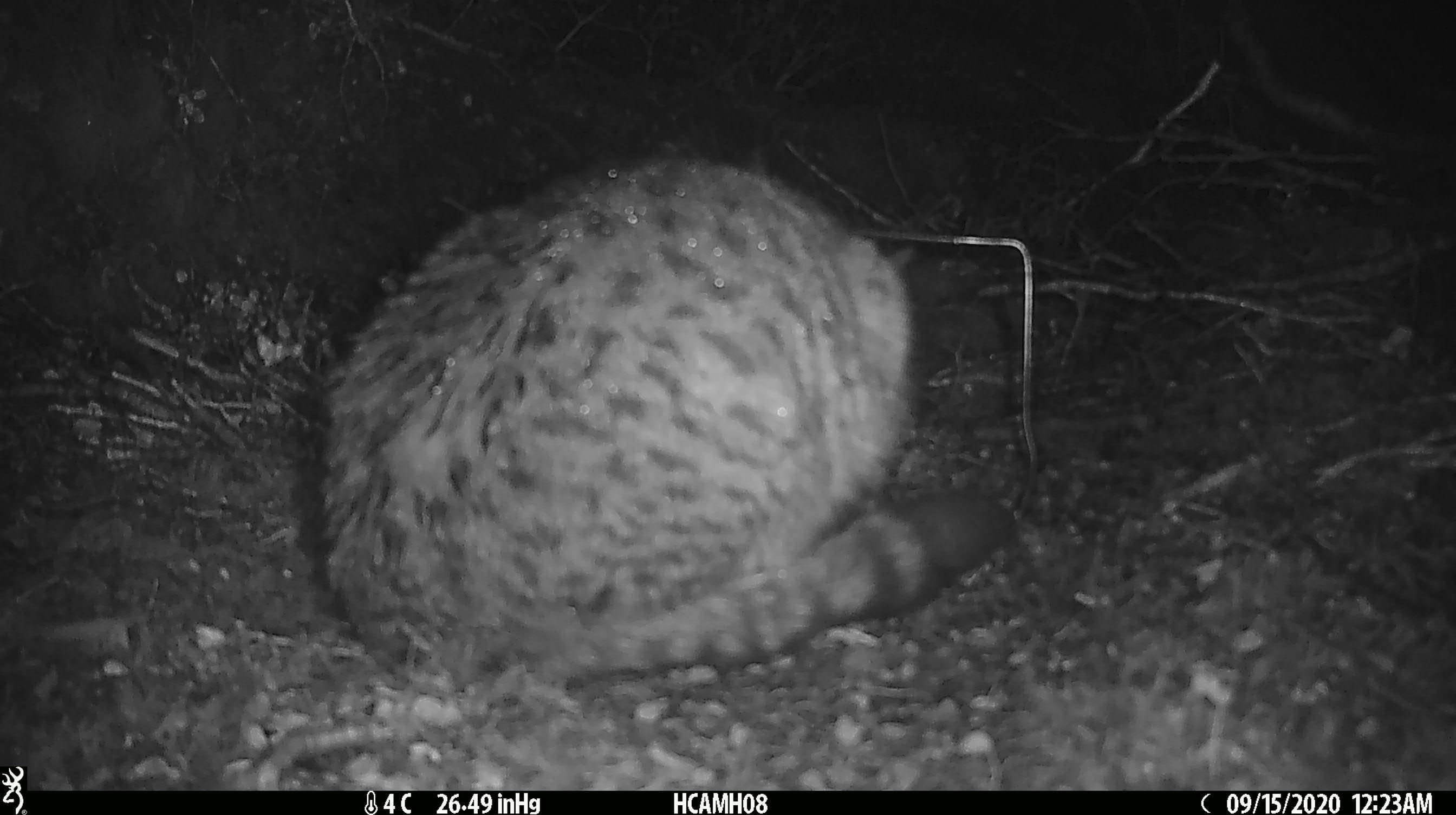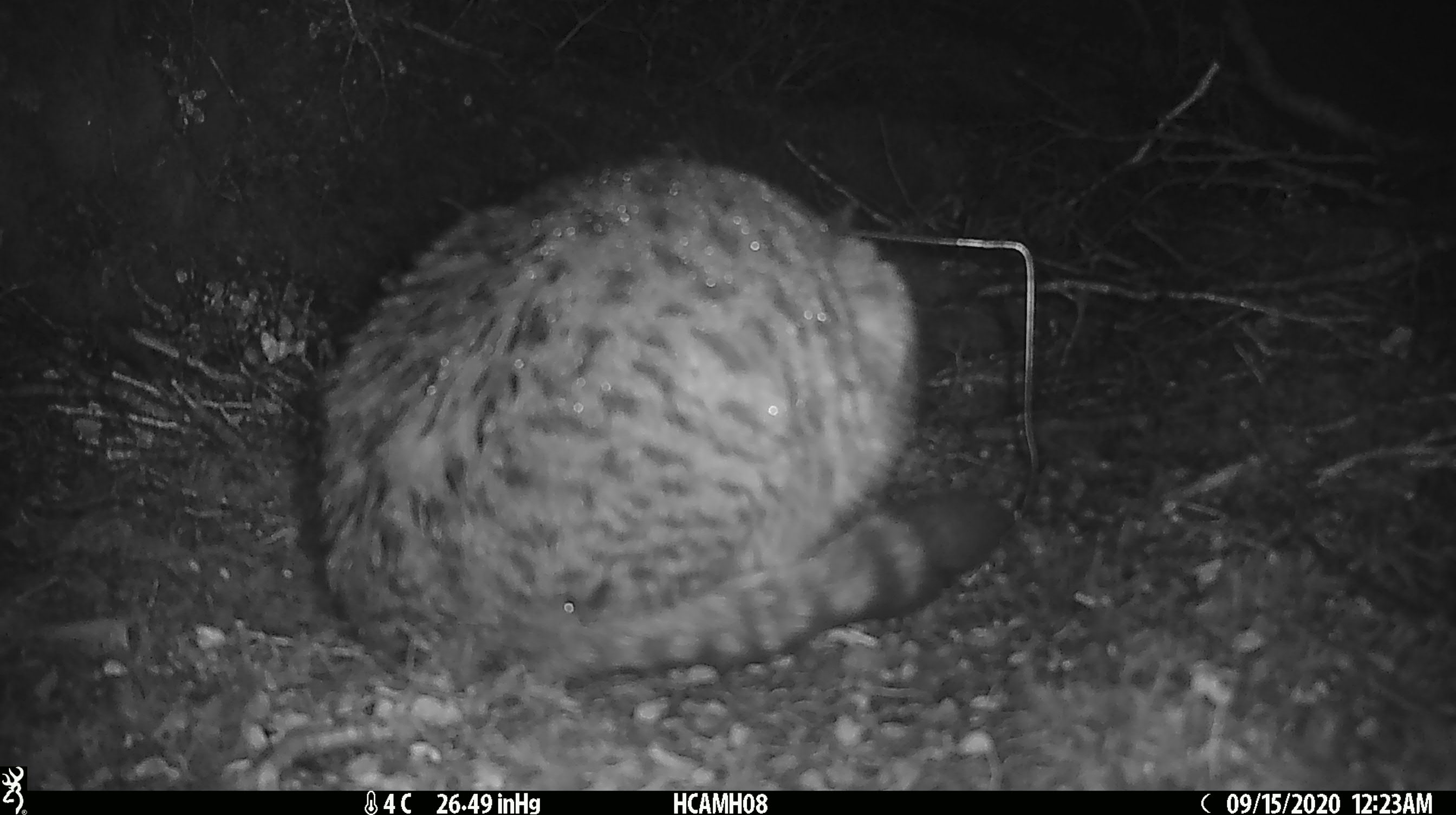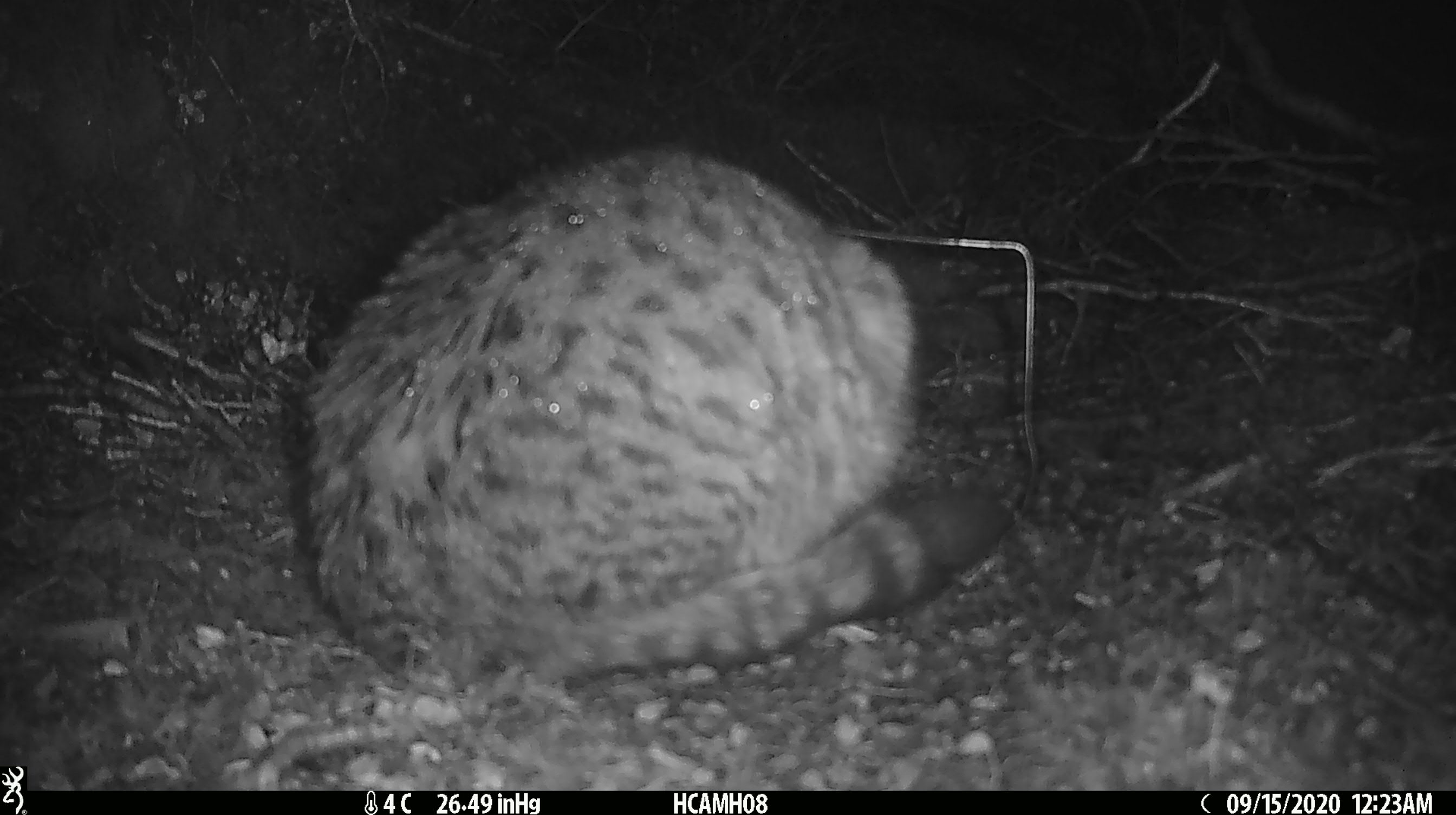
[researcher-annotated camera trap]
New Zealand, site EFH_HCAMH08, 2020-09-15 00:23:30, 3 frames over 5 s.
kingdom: Animalia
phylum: Chordata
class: Mammalia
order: Carnivora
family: Felidae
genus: Felis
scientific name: Felis catus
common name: domestic cat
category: cat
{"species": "cat (domestic cat) (Felis catus)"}